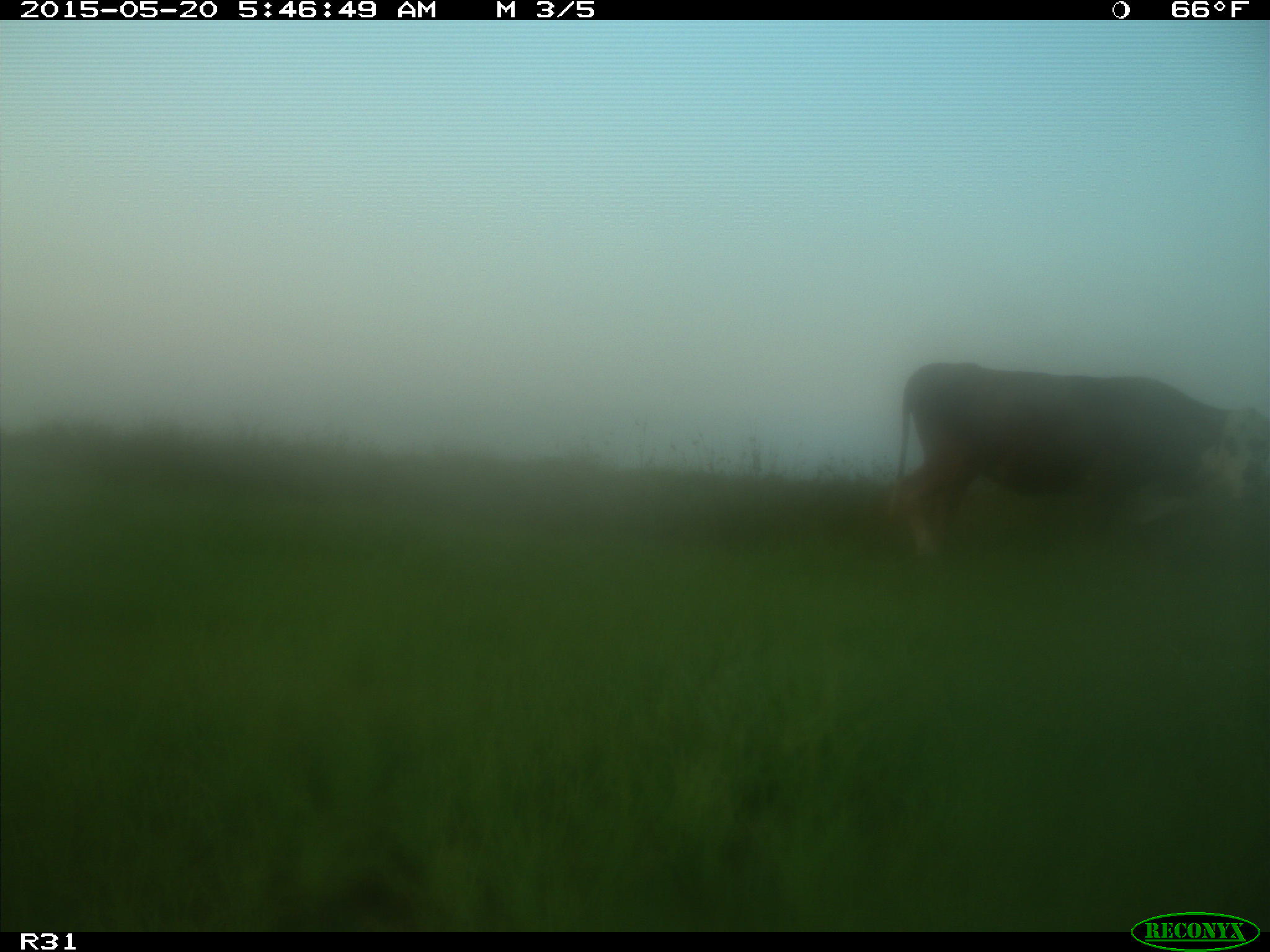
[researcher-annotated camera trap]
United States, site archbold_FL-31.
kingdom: Animalia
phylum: Chordata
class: Mammalia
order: Artiodactyla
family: Bovidae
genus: Bos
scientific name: Bos taurus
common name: domestic cow